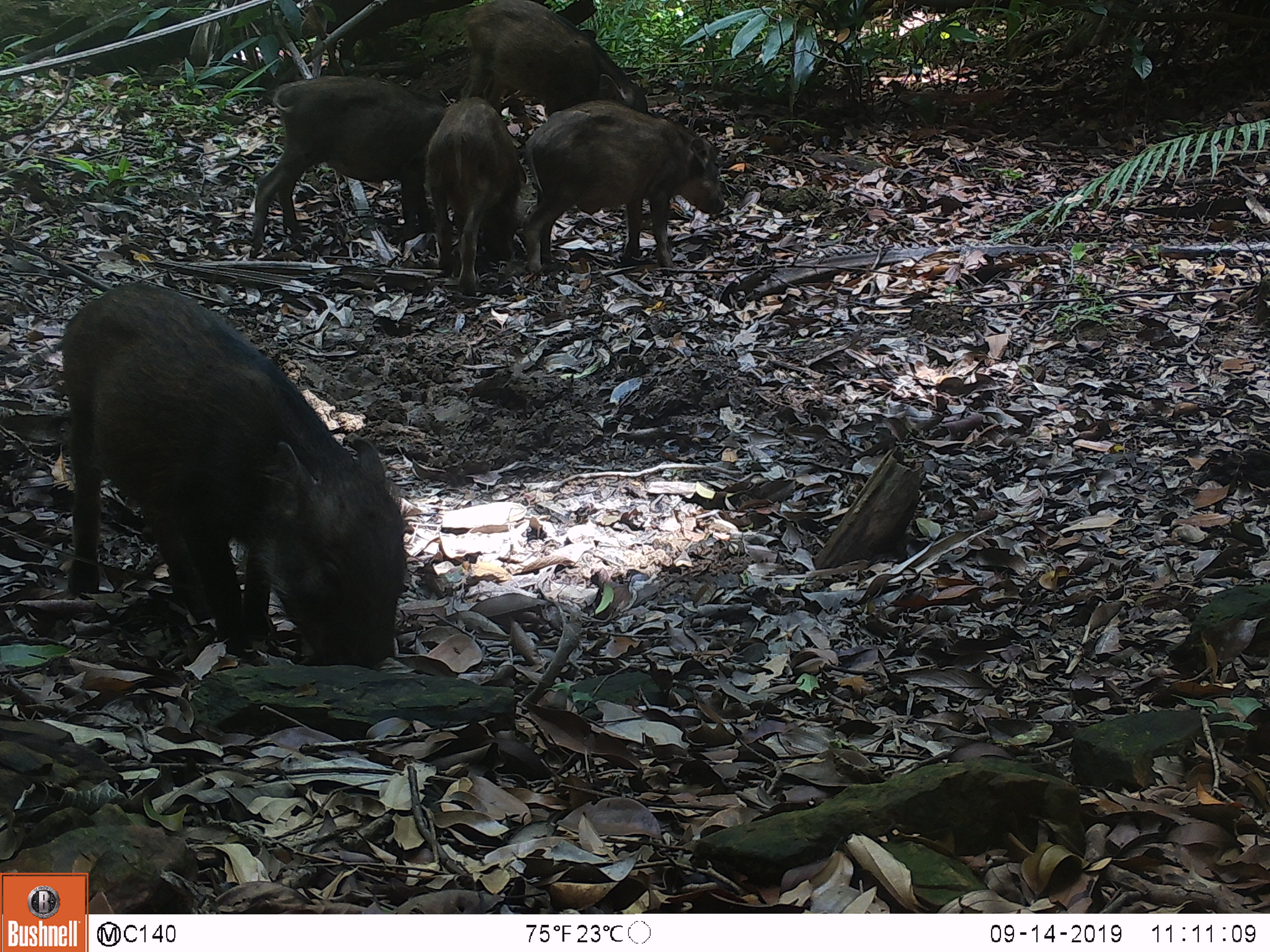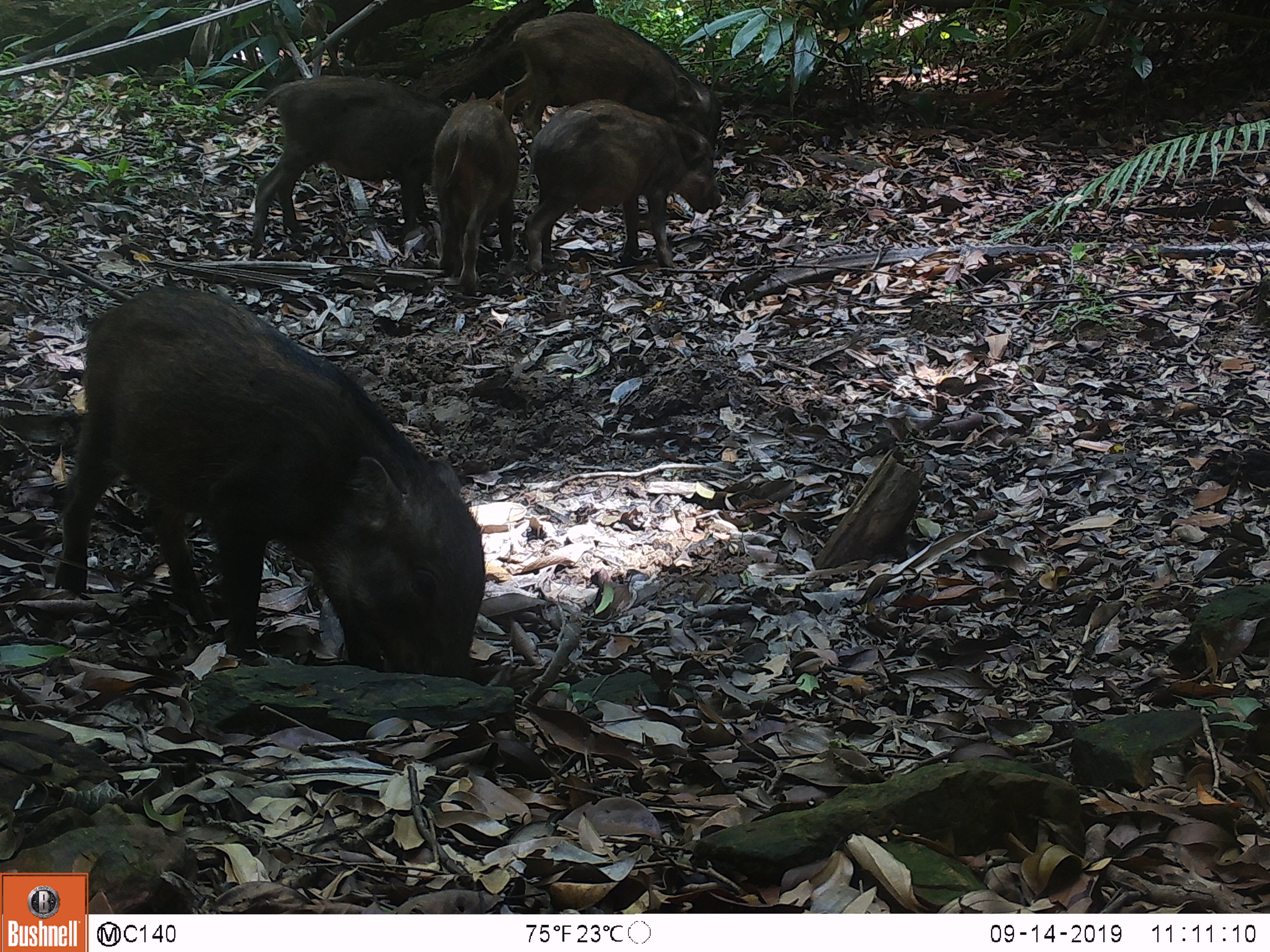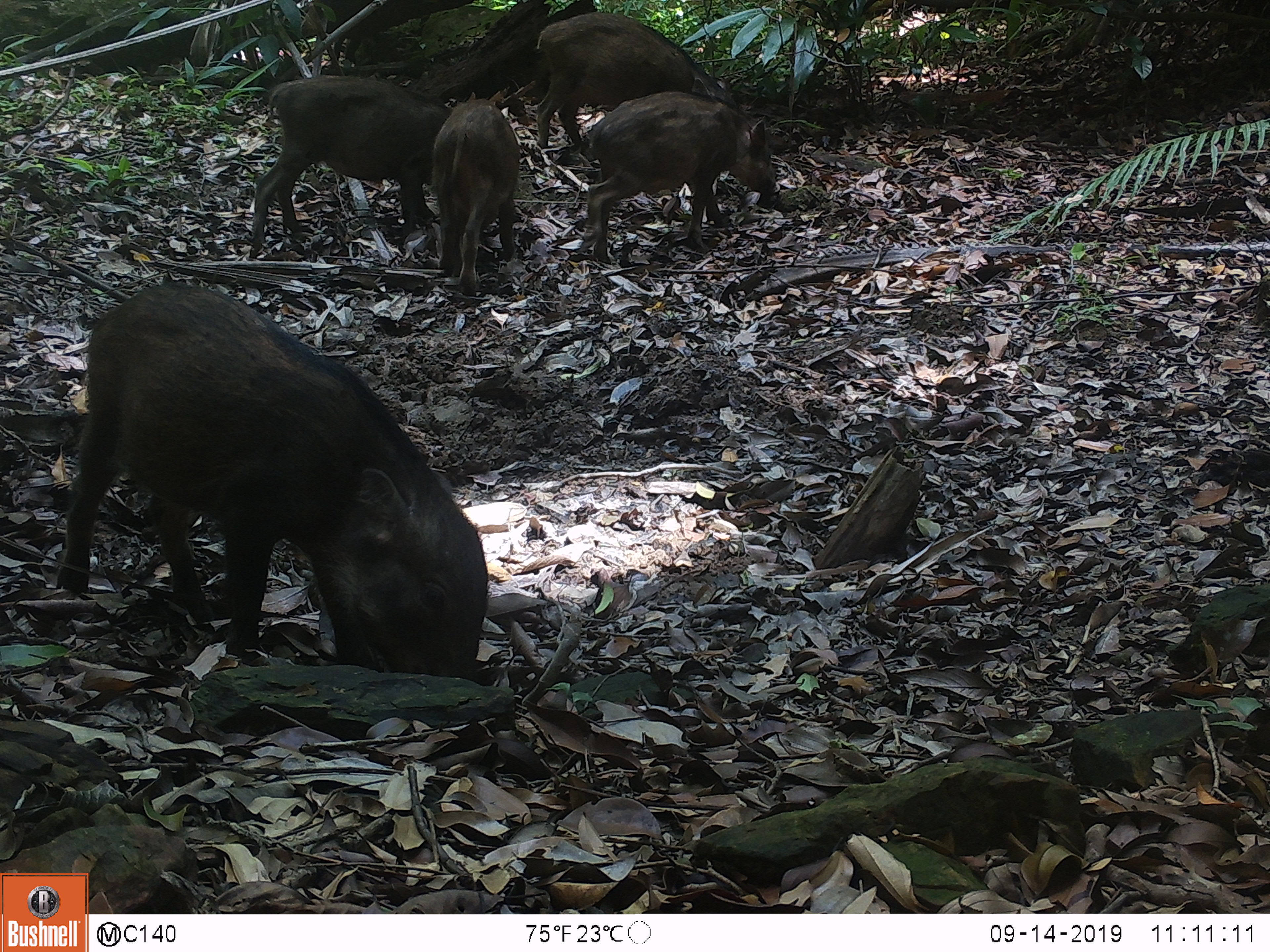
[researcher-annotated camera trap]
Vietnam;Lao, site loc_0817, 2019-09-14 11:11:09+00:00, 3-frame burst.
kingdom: Animalia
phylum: Chordata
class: Mammalia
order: Artiodactyla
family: Suidae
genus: Sus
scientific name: Sus scrofa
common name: eurasian wild pig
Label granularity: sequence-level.